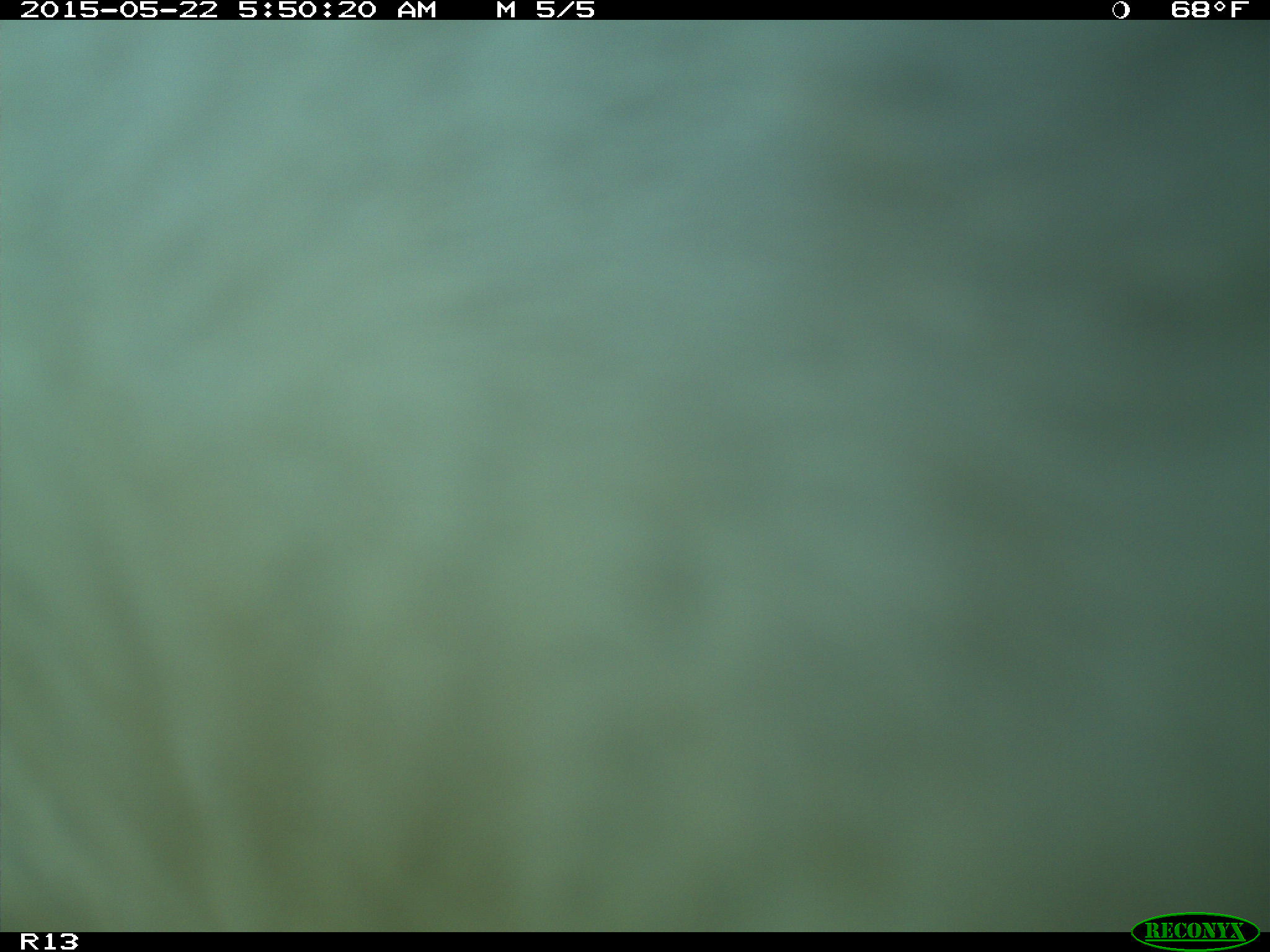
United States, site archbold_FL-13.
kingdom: Animalia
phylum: Chordata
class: Mammalia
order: Artiodactyla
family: Bovidae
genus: Bos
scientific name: Bos taurus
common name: domestic cow